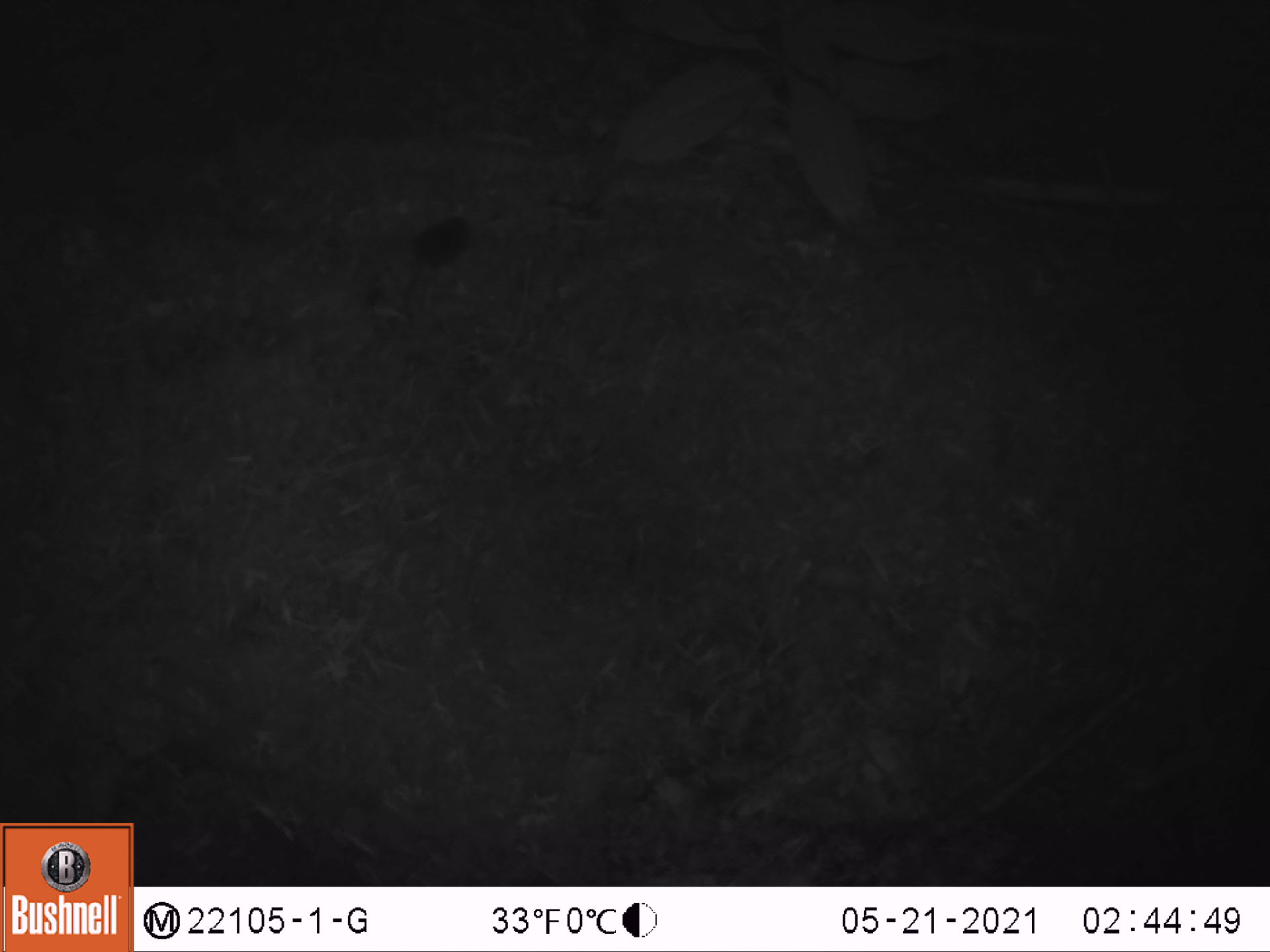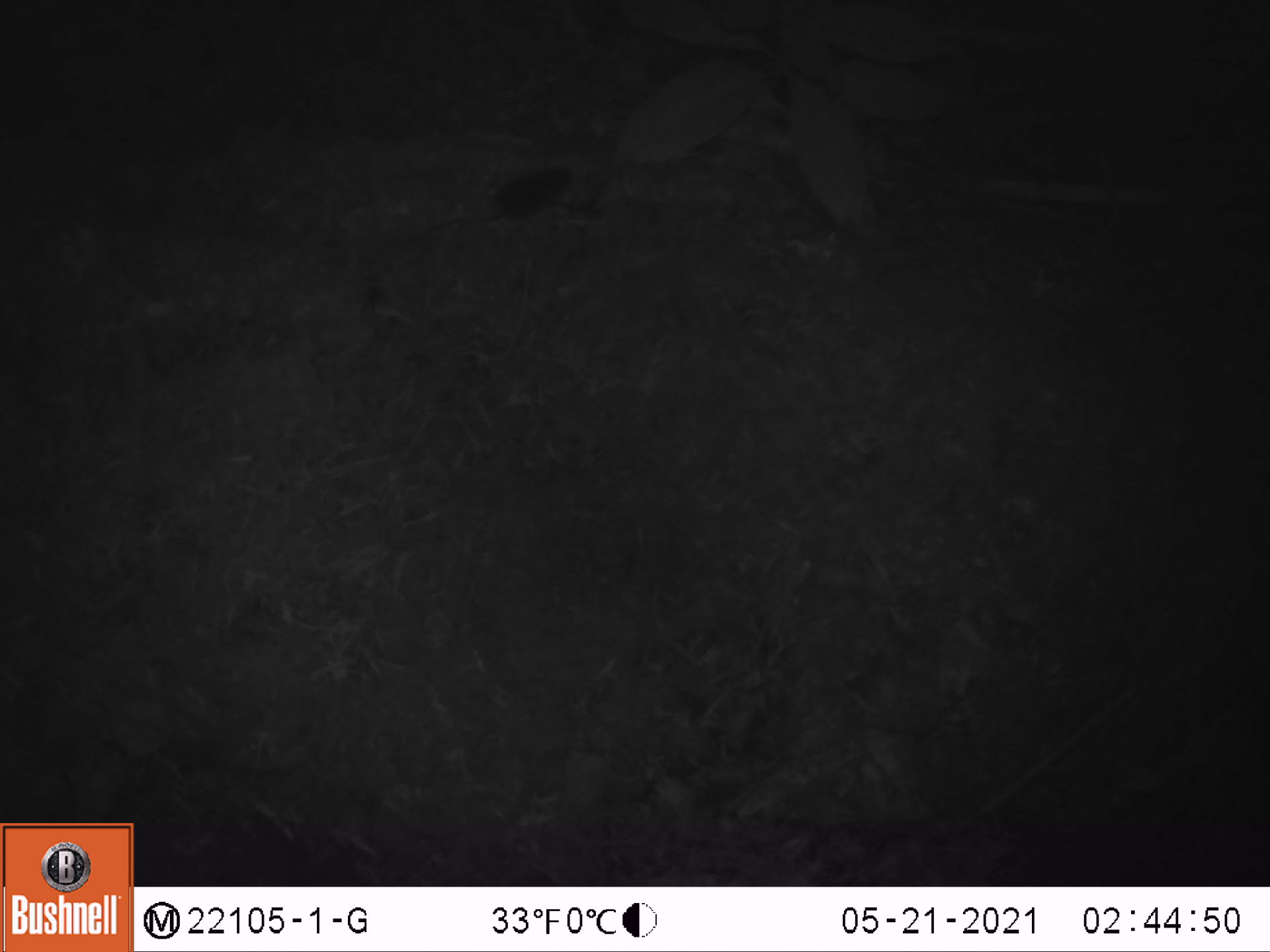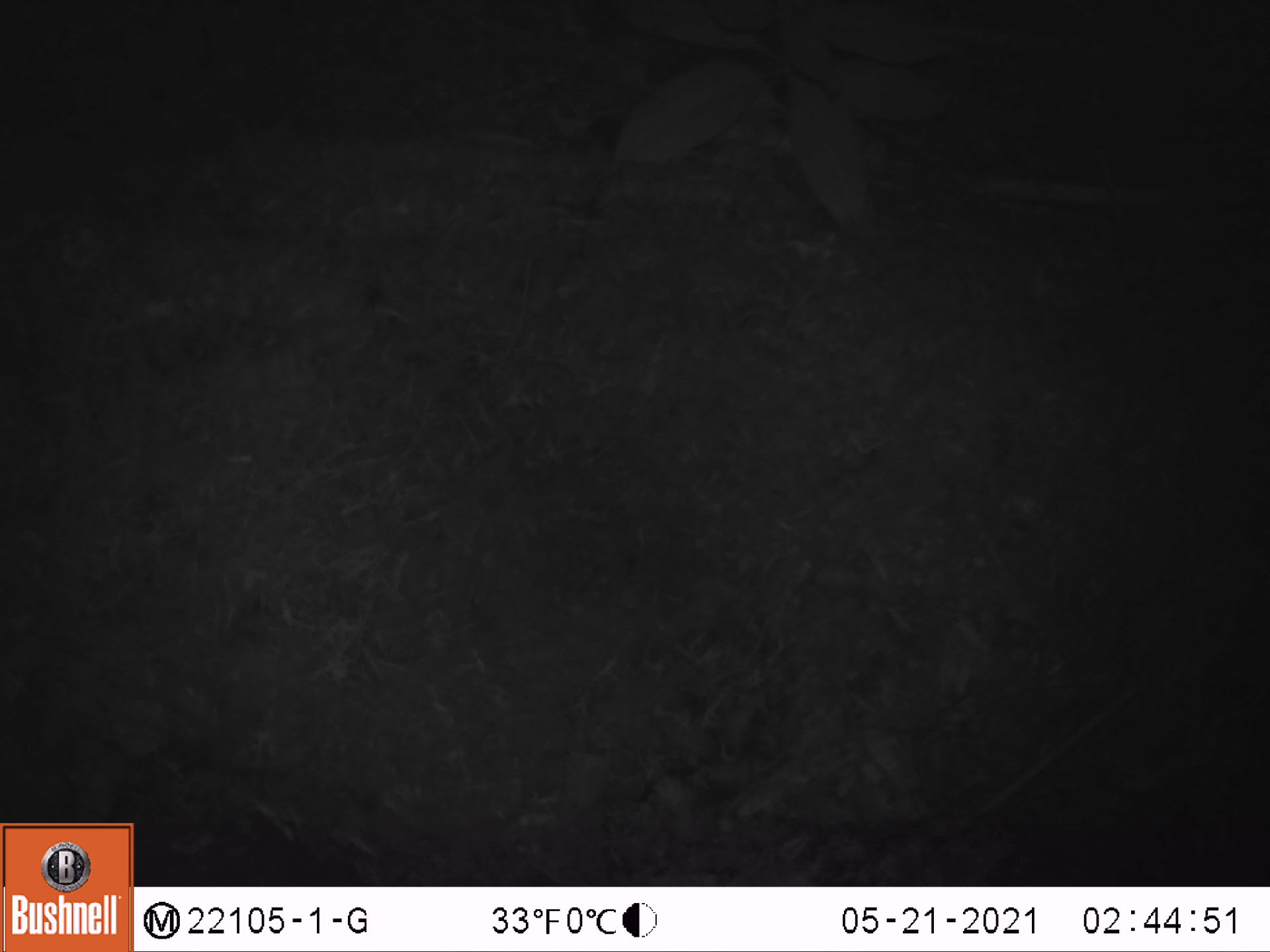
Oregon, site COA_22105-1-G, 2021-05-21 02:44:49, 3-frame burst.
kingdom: Animalia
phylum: Chordata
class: Mammalia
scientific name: Mammalia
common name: small mammal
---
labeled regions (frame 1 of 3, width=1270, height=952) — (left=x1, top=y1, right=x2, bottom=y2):
small mammal: (left=348, top=194, right=522, bottom=351)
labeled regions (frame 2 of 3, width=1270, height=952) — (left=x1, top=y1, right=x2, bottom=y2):
small mammal: (left=350, top=137, right=623, bottom=307)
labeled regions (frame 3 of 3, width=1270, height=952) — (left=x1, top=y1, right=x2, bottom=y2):
small mammal: (left=519, top=97, right=671, bottom=188)